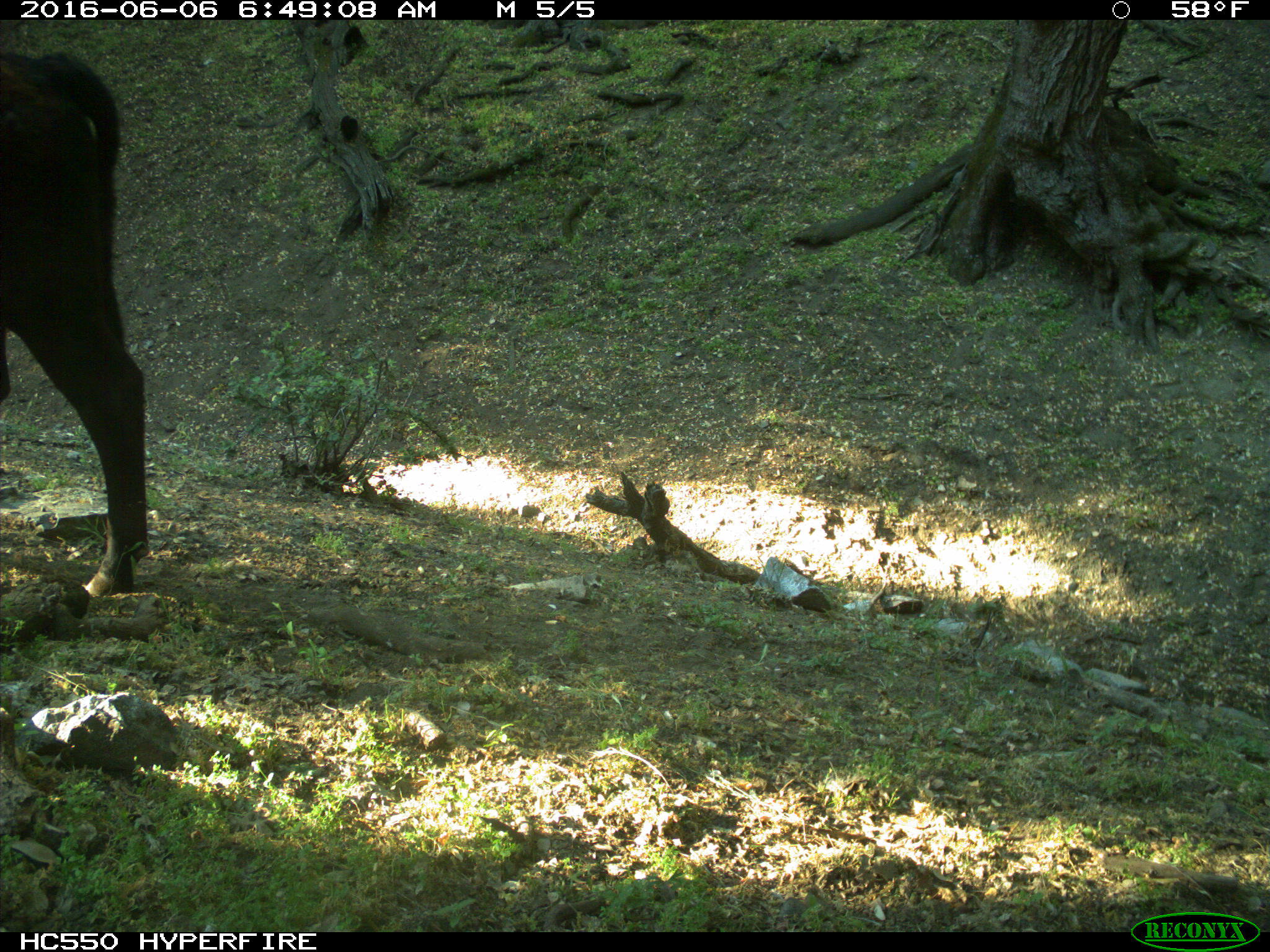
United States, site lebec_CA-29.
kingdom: Animalia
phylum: Chordata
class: Mammalia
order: Artiodactyla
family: Bovidae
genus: Bos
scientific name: Bos taurus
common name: domestic cow